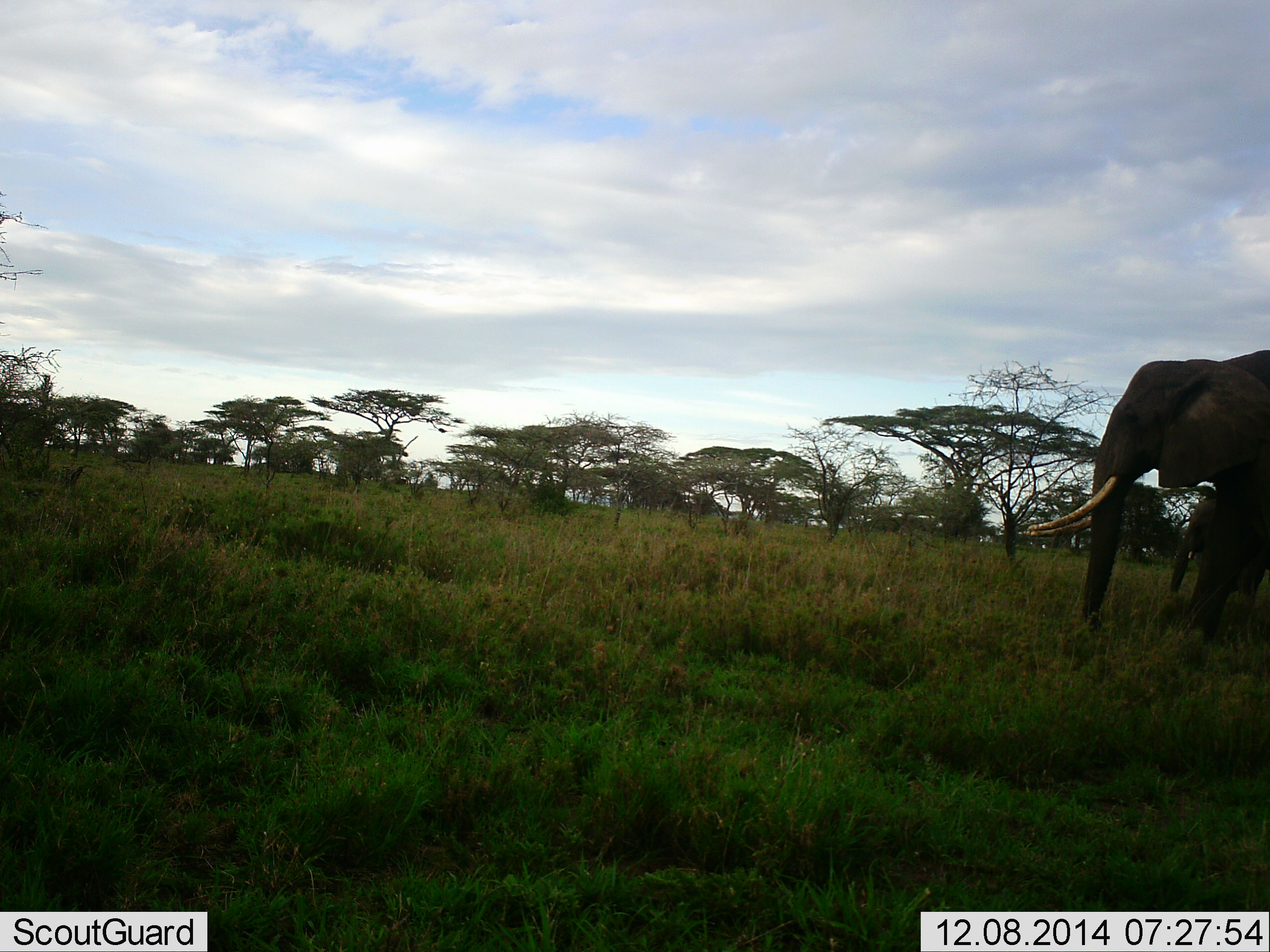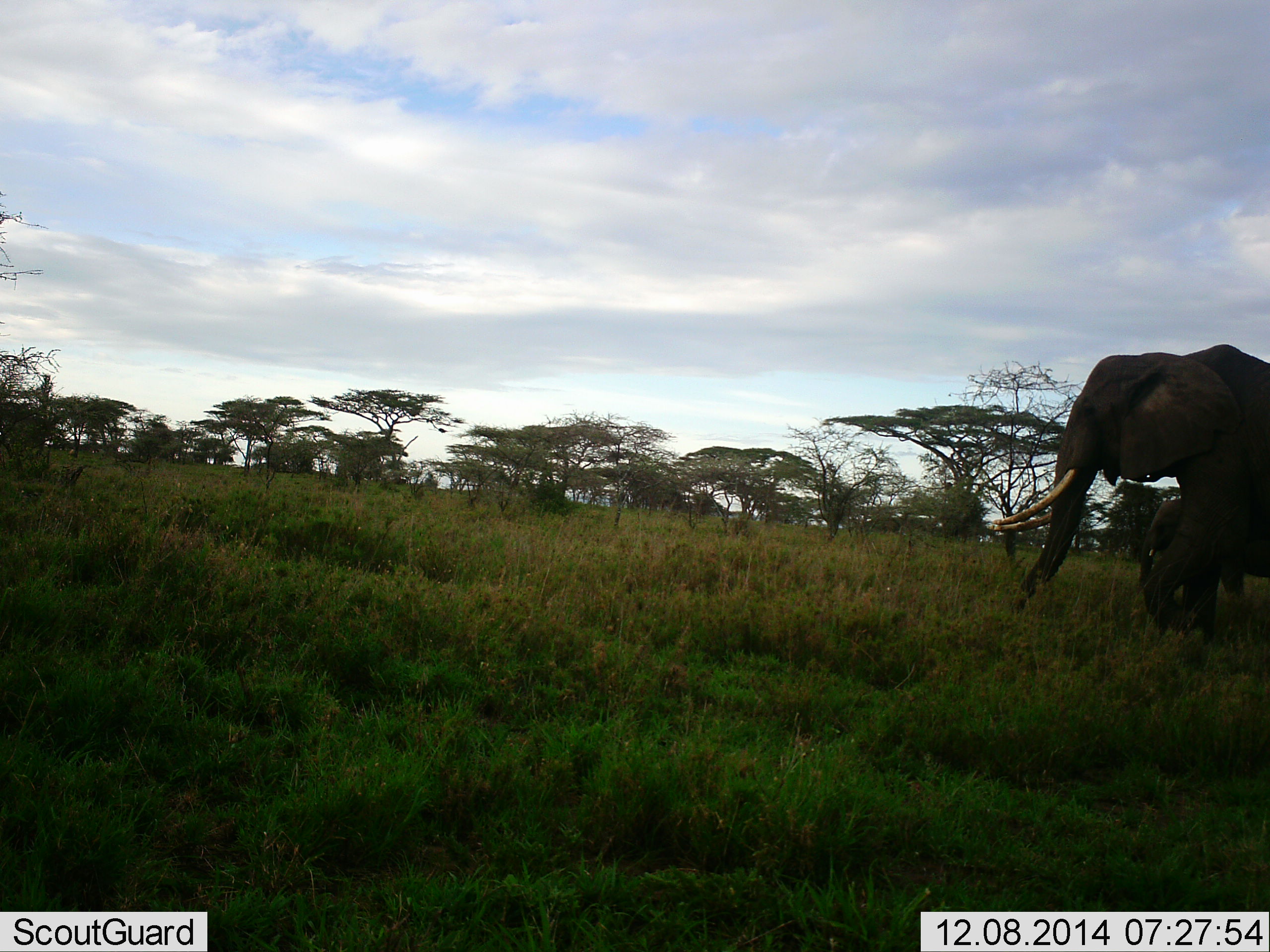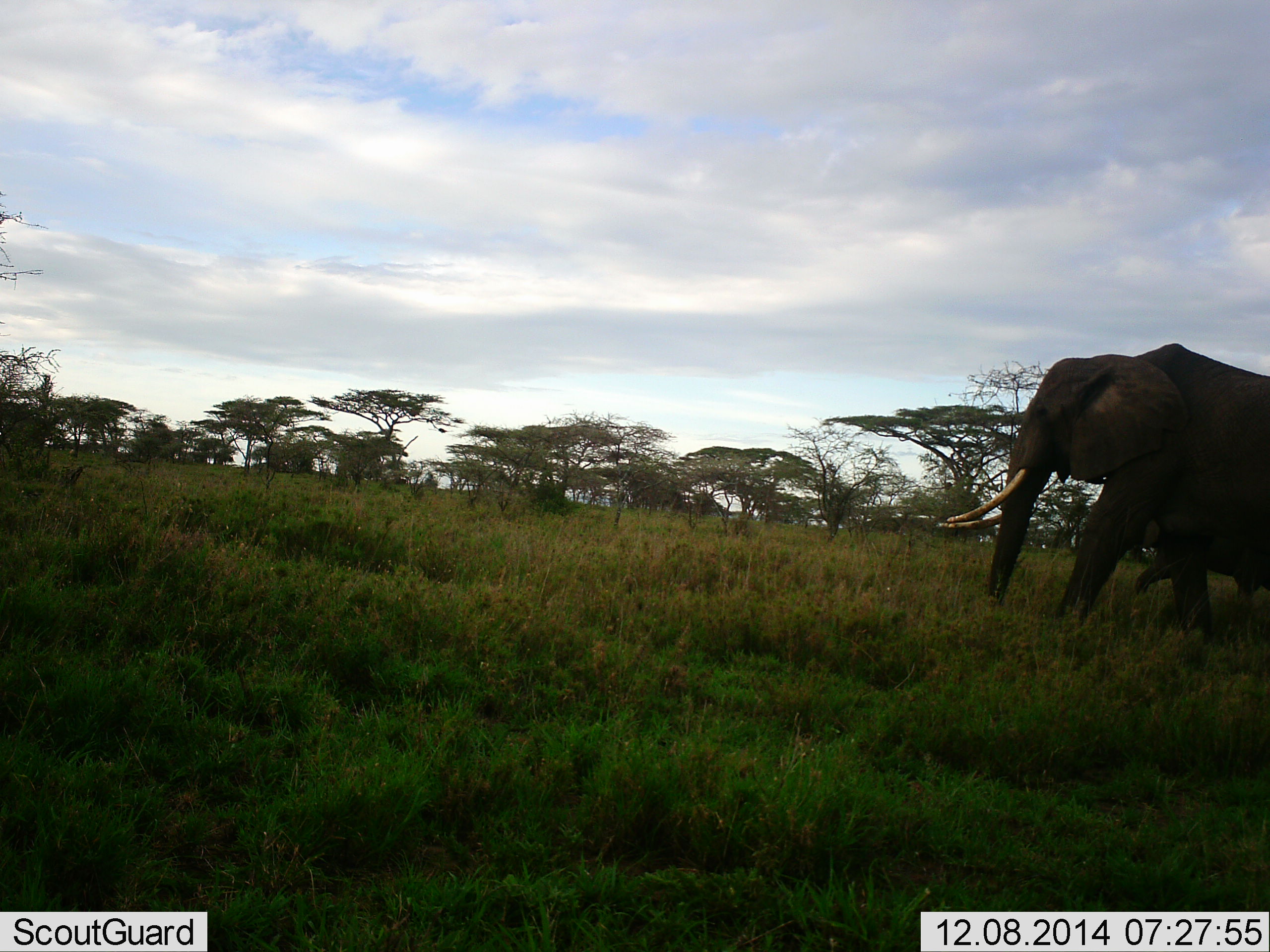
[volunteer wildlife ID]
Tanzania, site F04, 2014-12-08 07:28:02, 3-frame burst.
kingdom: Animalia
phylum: Chordata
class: Mammalia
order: Proboscidea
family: Elephantidae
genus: Loxodonta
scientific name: Loxodonta africana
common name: african bush elephant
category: elephant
Elephant (african bush elephant) (Loxodonta africana), count 2. Behavior (volunteer vote fractions): standing 0%, resting 0%, moving 100%, interacting 0%. Young present (vote fraction): 50%. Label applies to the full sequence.